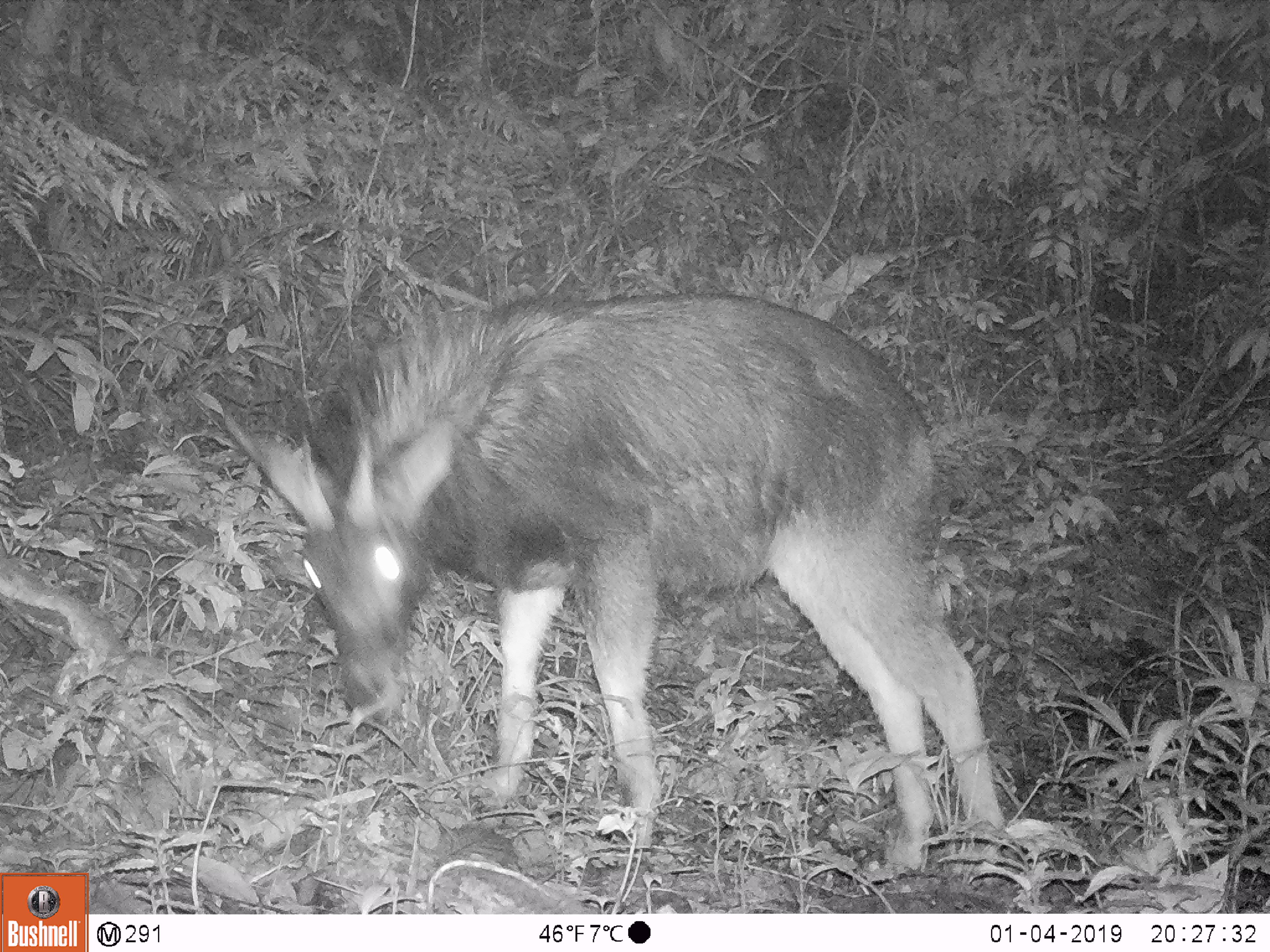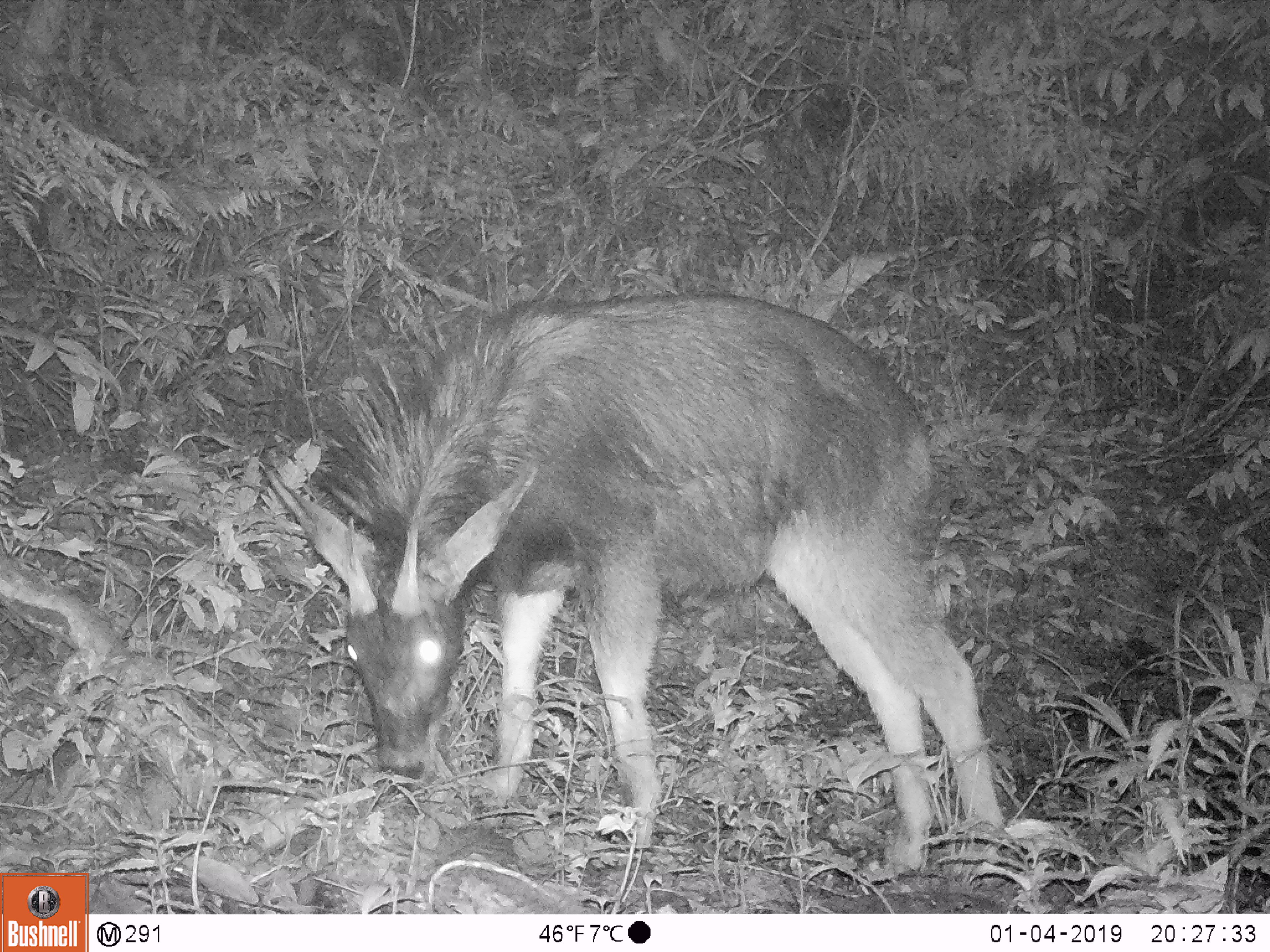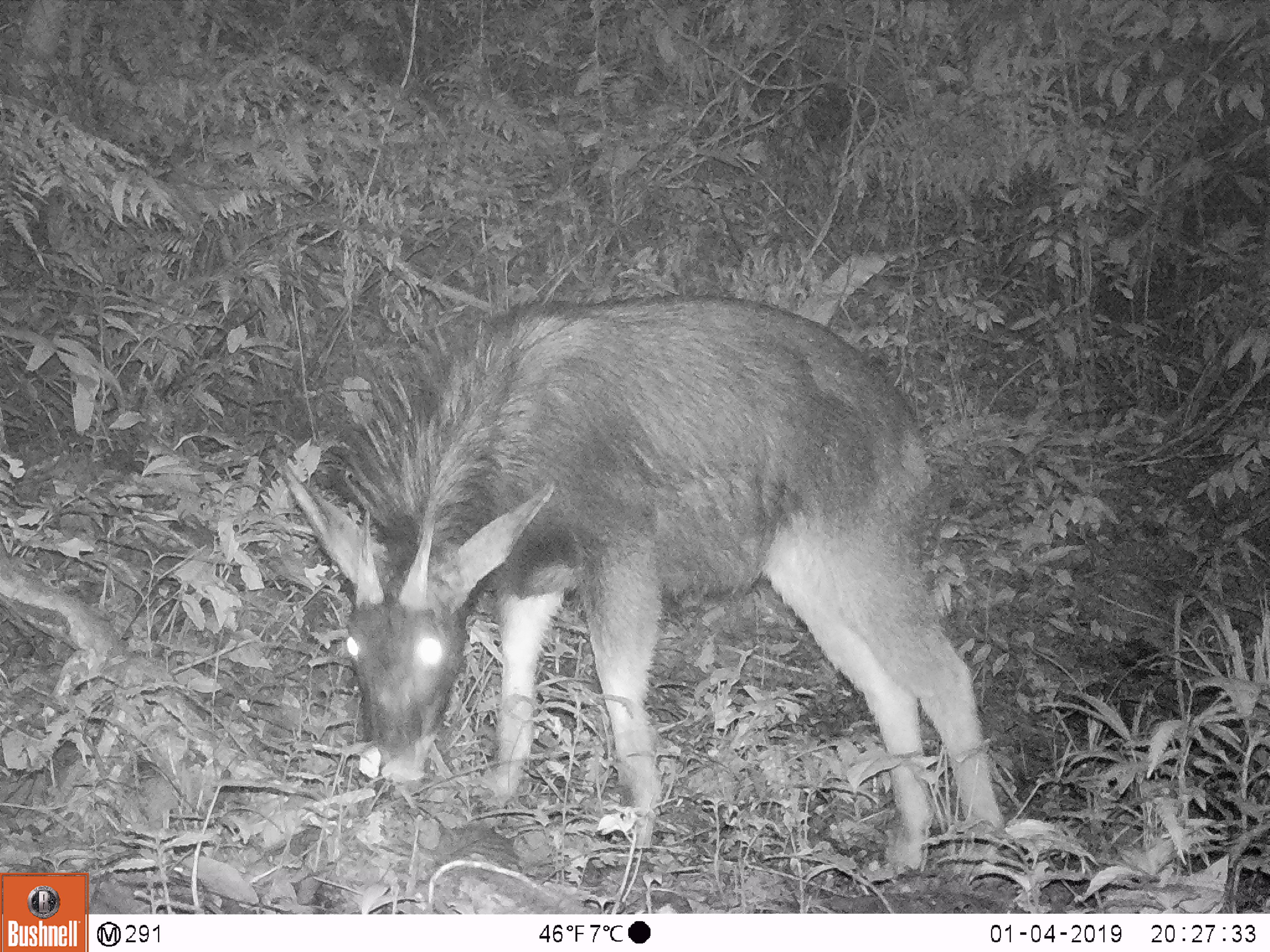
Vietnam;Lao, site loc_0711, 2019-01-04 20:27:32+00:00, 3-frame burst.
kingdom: Animalia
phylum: Chordata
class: Mammalia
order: Artiodactyla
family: Bovidae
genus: Capricornis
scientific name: Capricornis sumatraensis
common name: chinese serow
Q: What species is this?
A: Chinese serow (Capricornis sumatraensis).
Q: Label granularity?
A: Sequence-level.